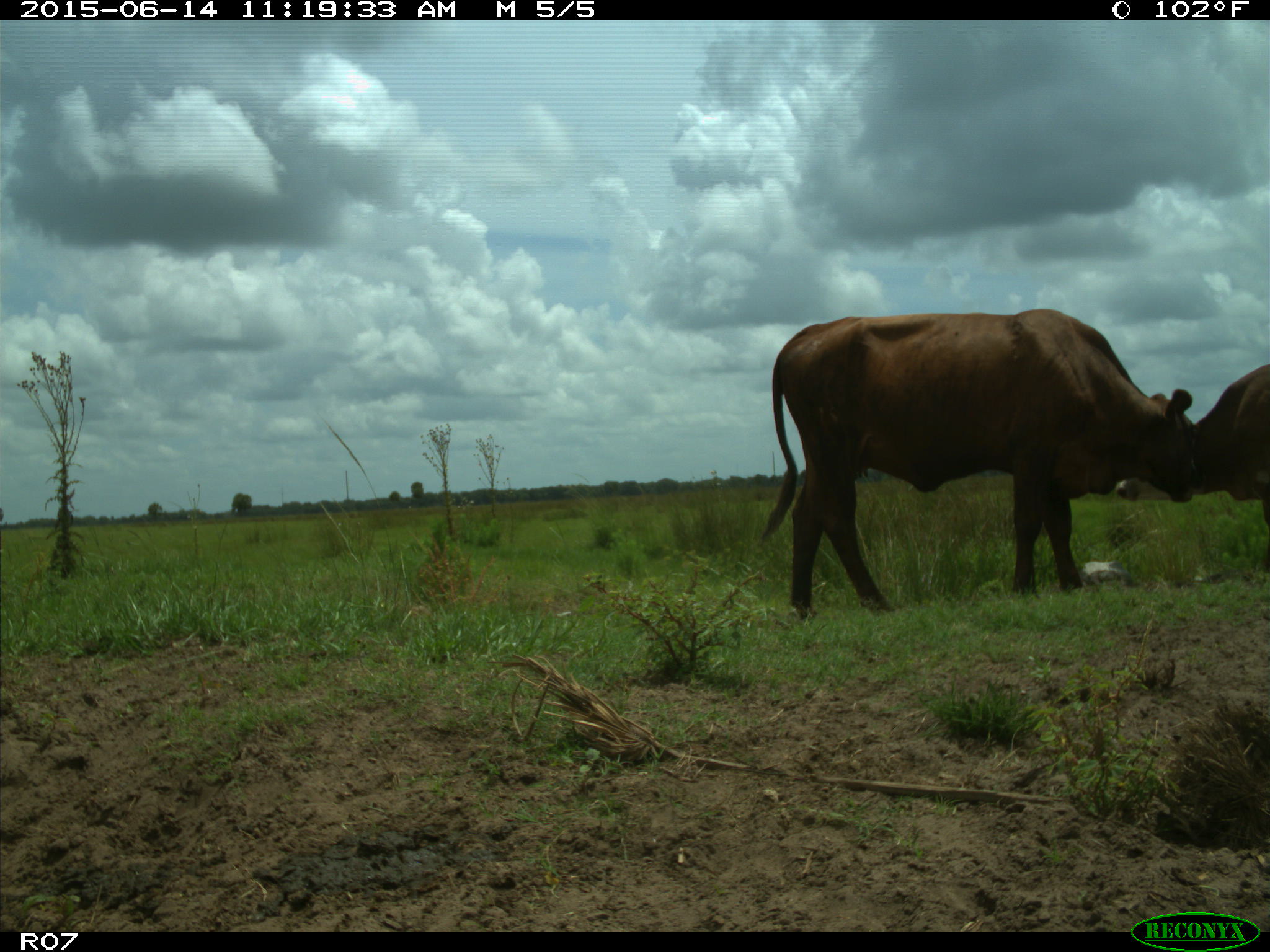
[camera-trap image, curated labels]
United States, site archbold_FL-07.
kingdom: Animalia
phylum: Chordata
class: Mammalia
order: Artiodactyla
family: Bovidae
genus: Bos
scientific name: Bos taurus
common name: domestic cow